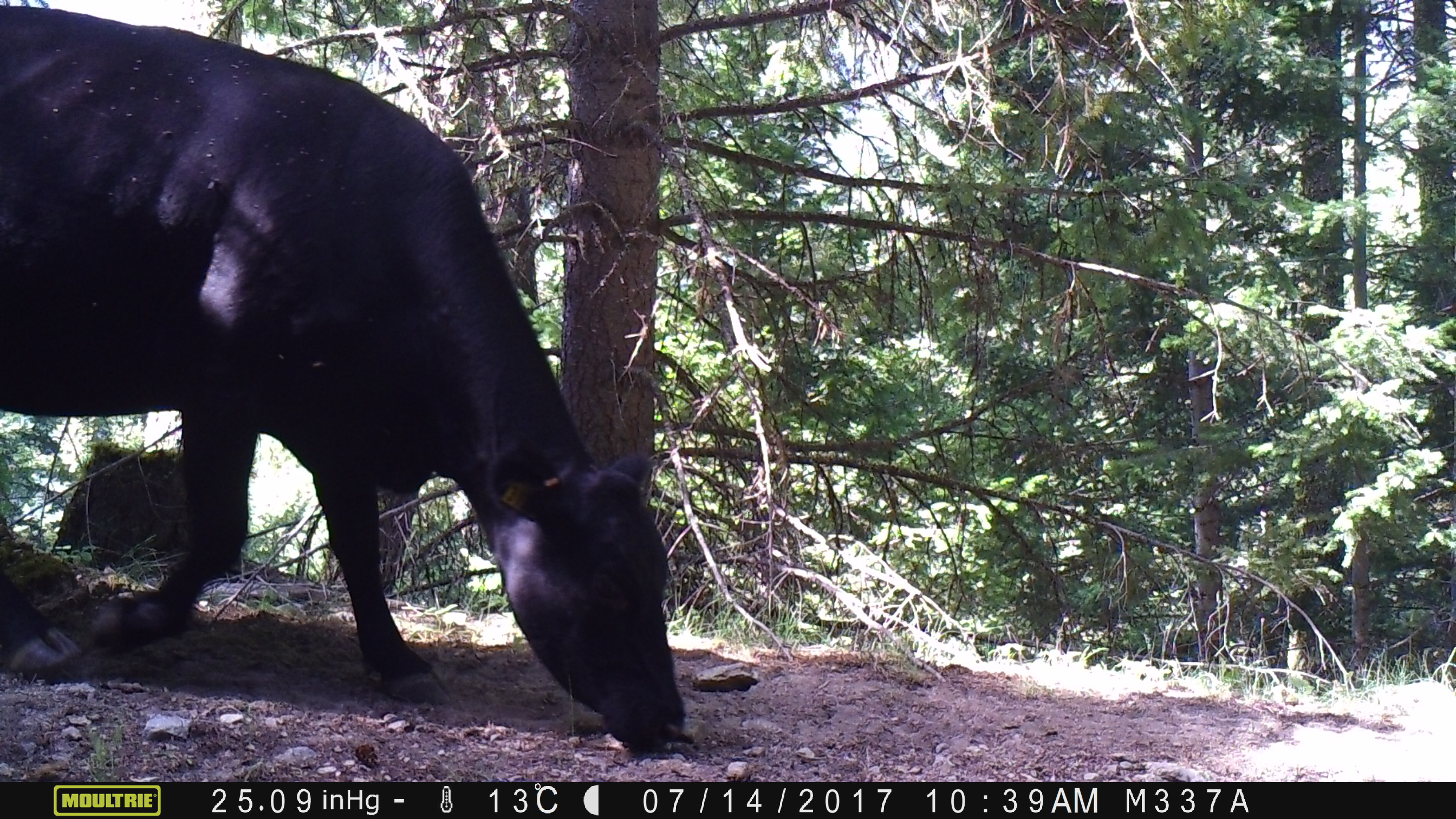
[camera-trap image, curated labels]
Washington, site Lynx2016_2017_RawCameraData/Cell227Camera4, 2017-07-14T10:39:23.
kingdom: Animalia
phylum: Chordata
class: Mammalia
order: Artiodactyla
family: Bovidae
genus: Bos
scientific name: Bos taurus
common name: domestic cattle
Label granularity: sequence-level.